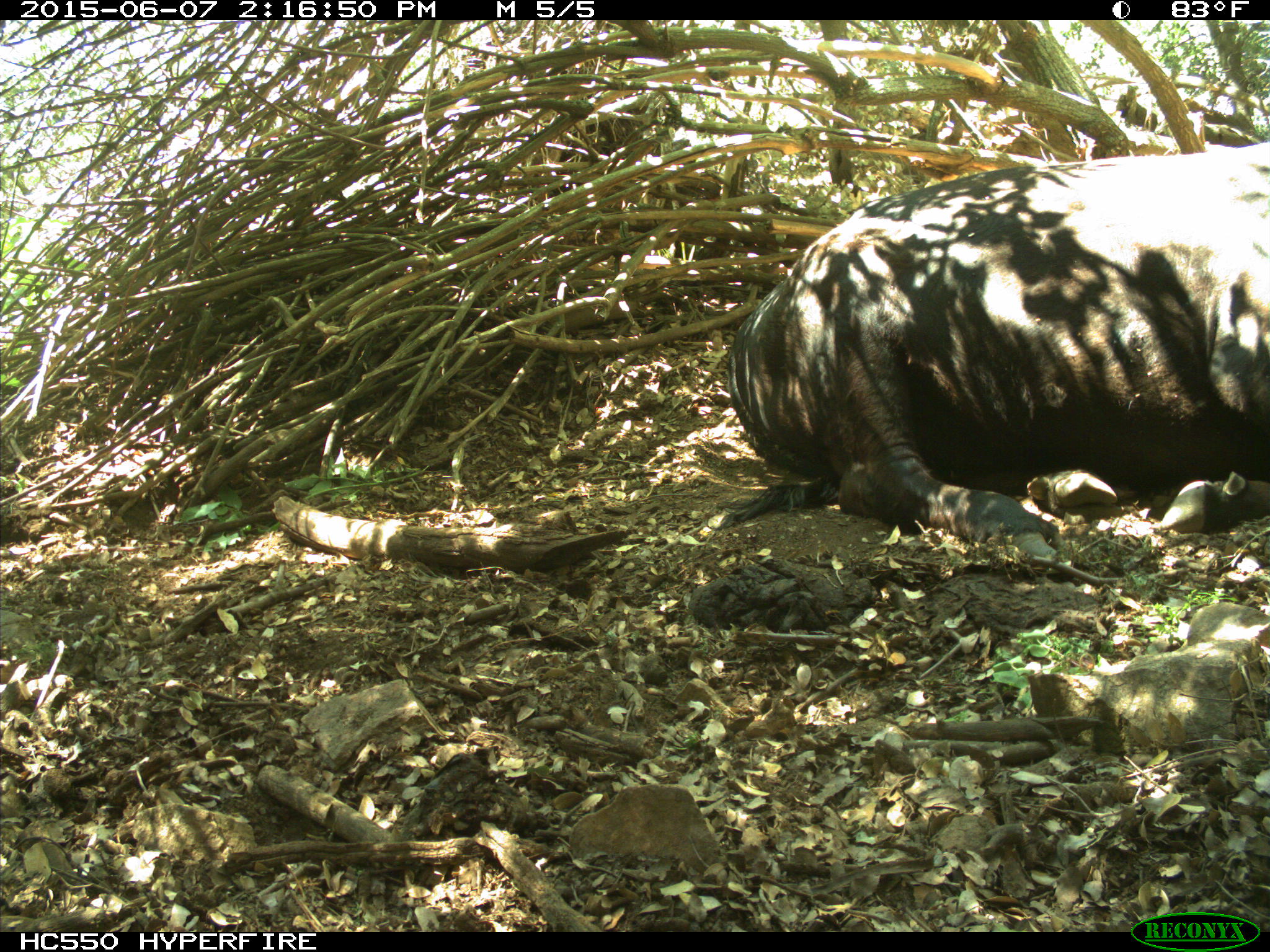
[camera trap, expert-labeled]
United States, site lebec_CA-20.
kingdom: Animalia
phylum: Chordata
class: Mammalia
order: Artiodactyla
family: Bovidae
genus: Bos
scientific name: Bos taurus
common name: domestic cow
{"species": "Bos taurus (domestic cow)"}